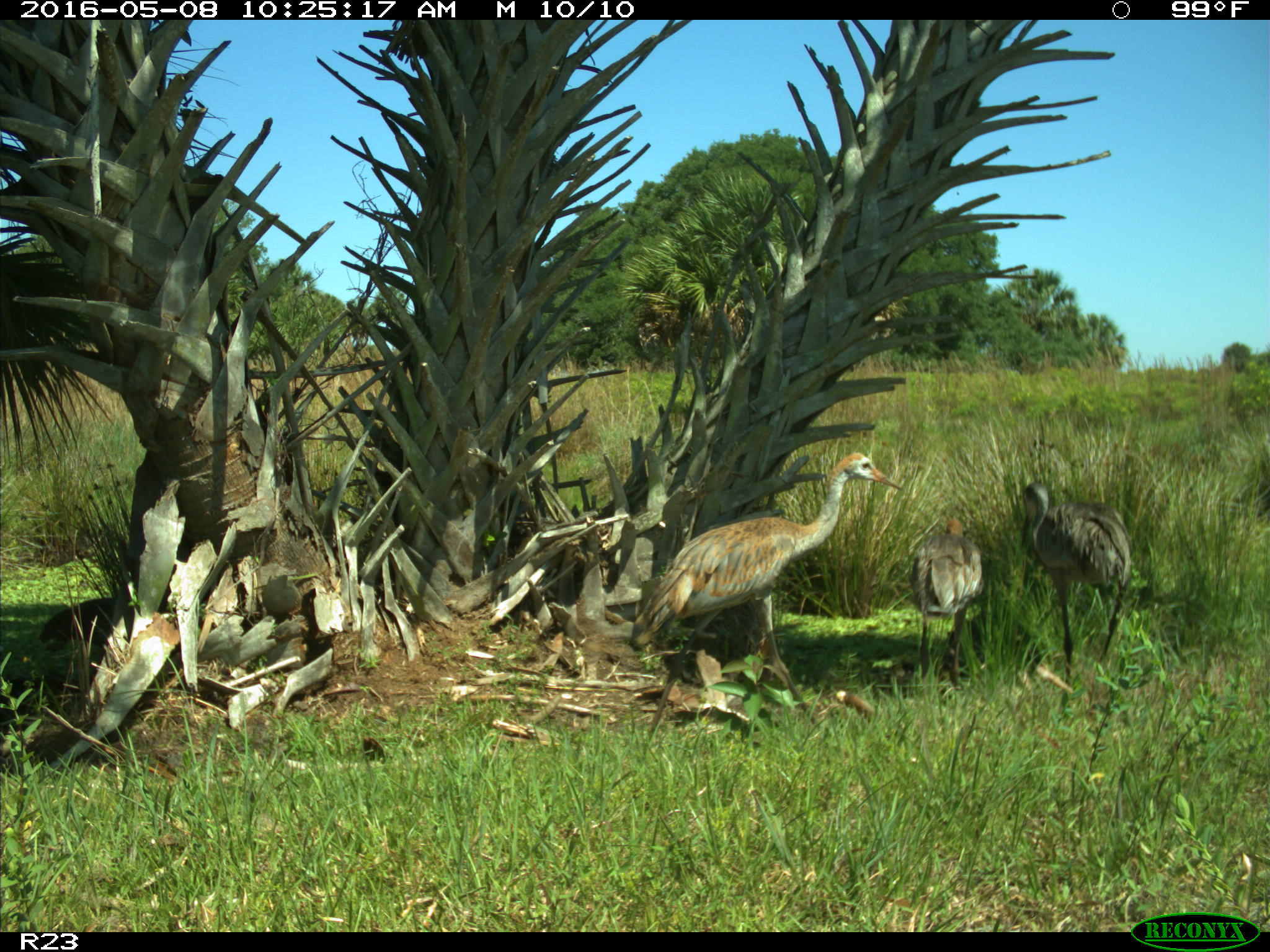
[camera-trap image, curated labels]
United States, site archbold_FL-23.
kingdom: Animalia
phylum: Chordata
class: Aves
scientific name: Aves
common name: birds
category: unidentified bird